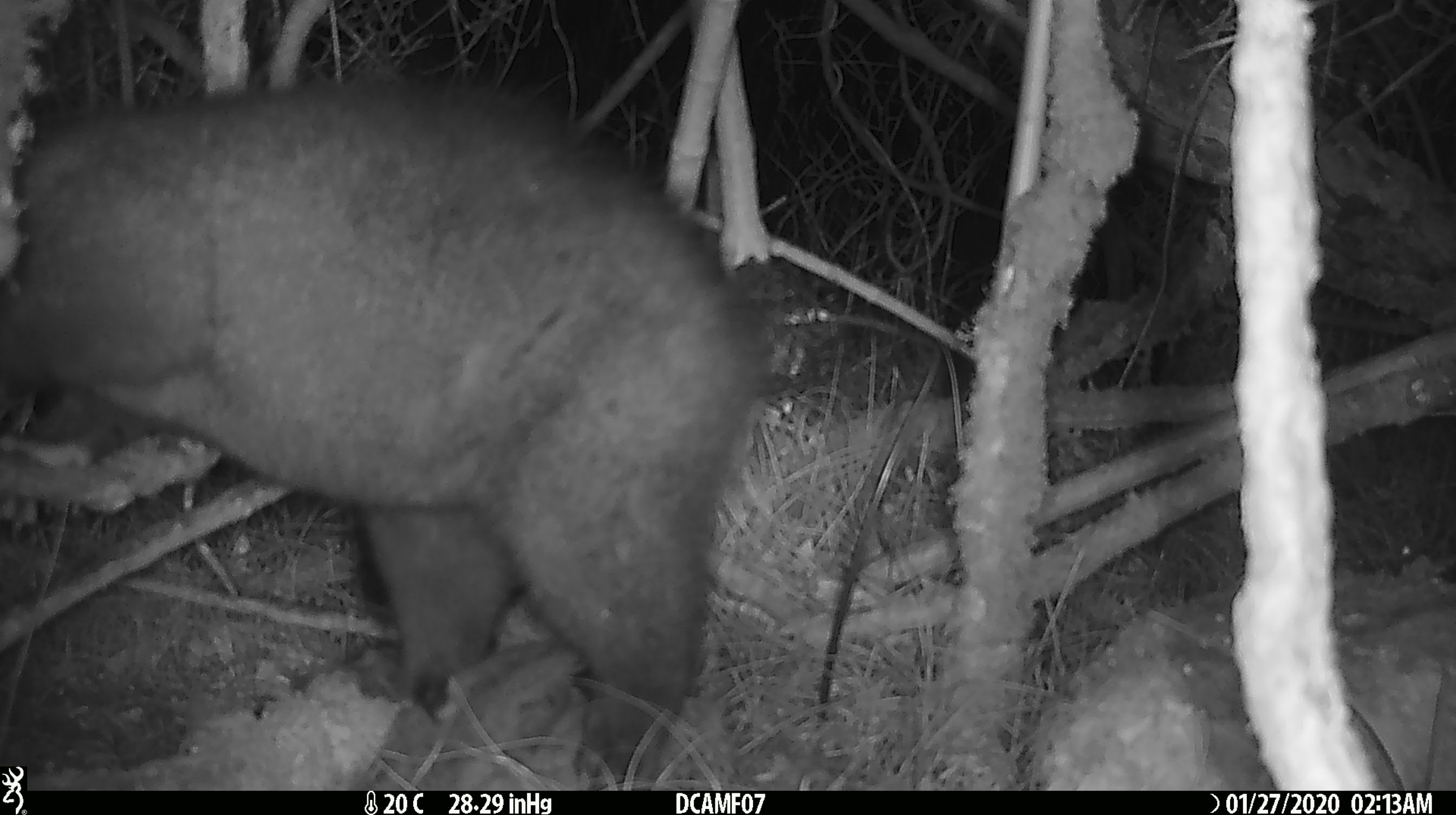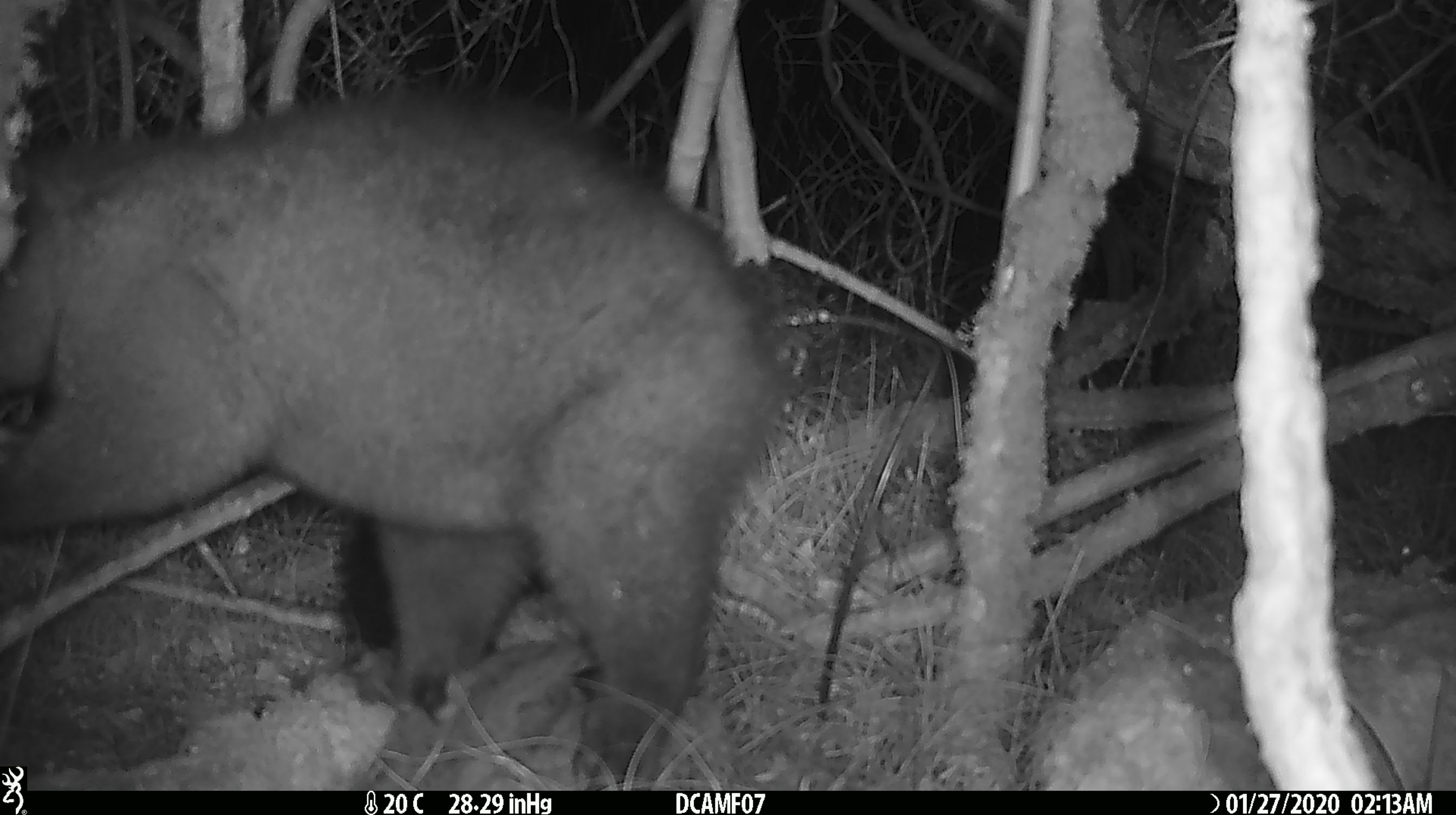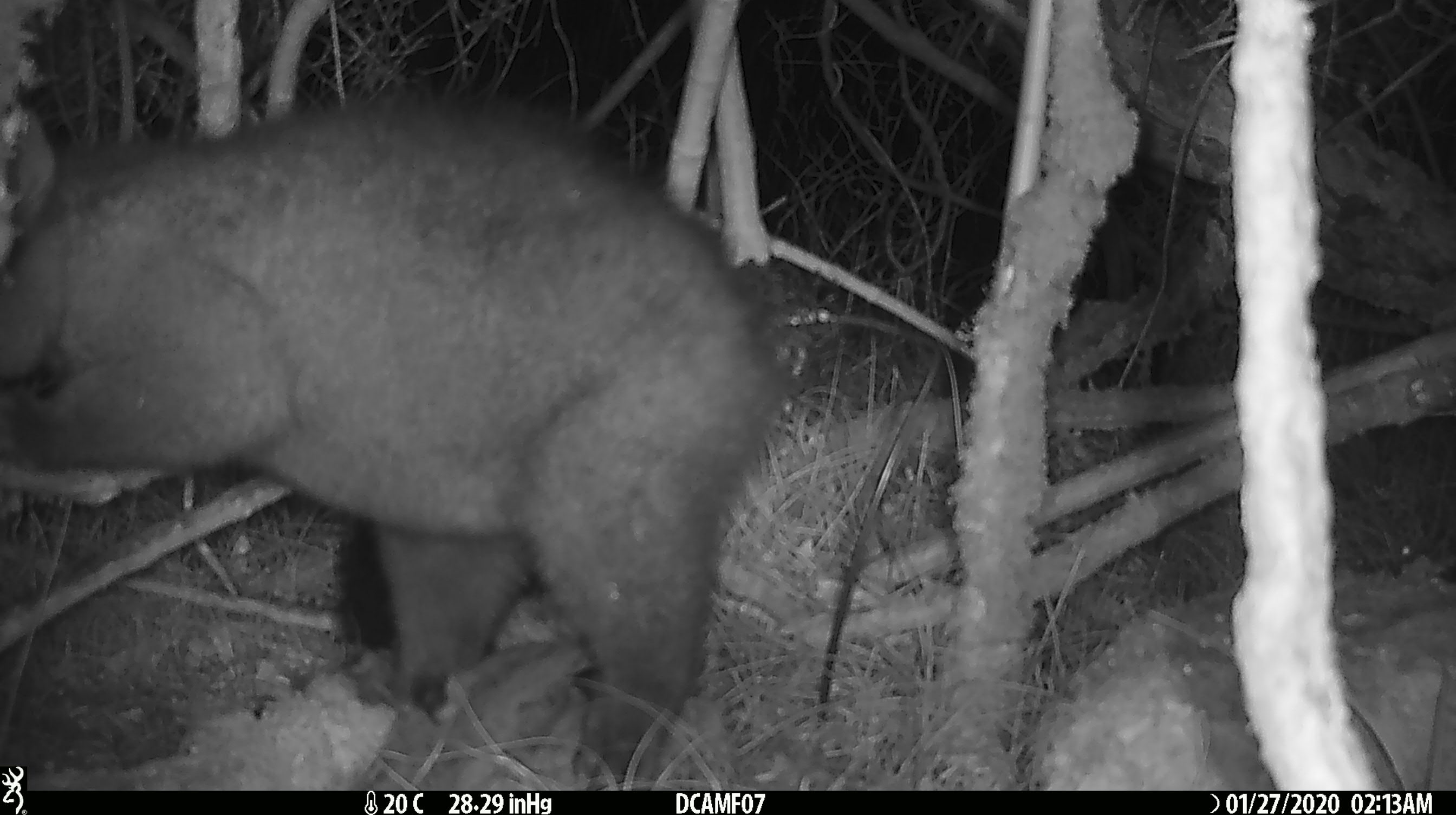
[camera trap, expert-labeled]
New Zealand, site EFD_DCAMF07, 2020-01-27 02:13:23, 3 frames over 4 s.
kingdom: Animalia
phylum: Chordata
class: Mammalia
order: Diprotodontia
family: Phalangeridae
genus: Trichosurus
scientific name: Trichosurus vulpecula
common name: common brushtail possum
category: possum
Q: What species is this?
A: Possum (common brushtail possum) (Trichosurus vulpecula).